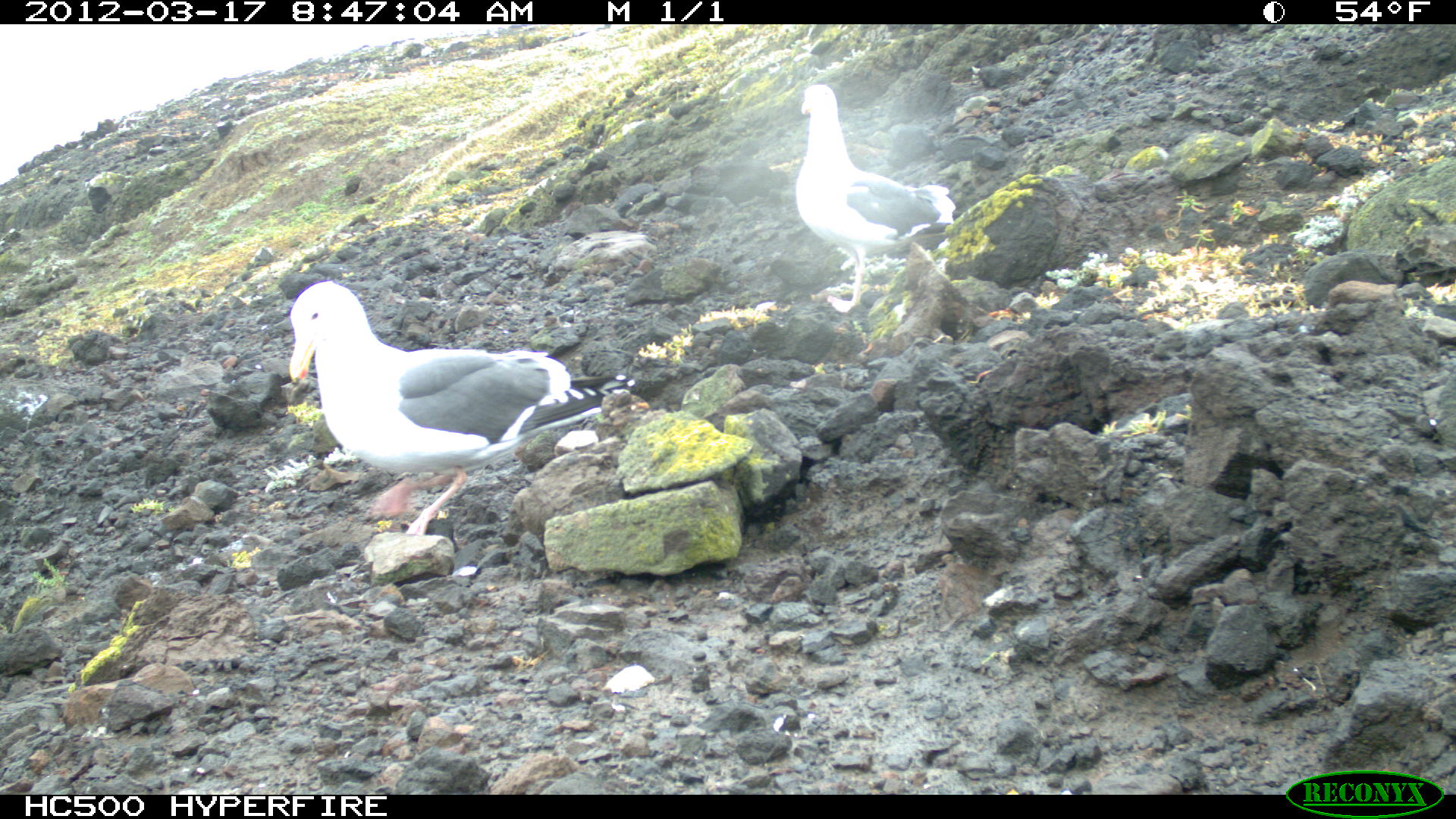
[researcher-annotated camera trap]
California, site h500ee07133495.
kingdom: Animalia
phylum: Chordata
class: Aves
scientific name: Aves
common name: bird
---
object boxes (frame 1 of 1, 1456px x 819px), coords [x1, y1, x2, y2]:
bird: [286, 281, 635, 538]; [794, 81, 957, 314]